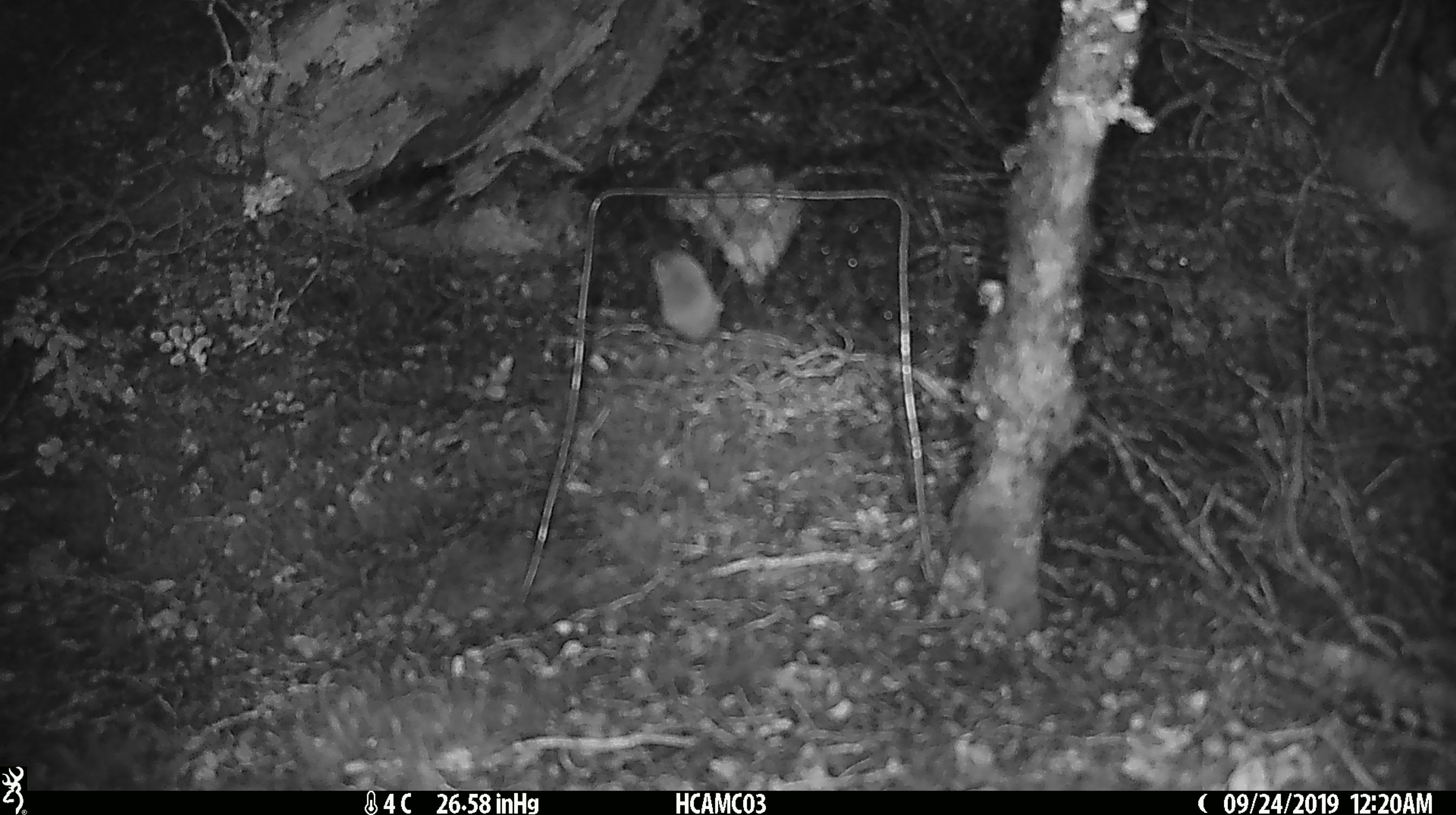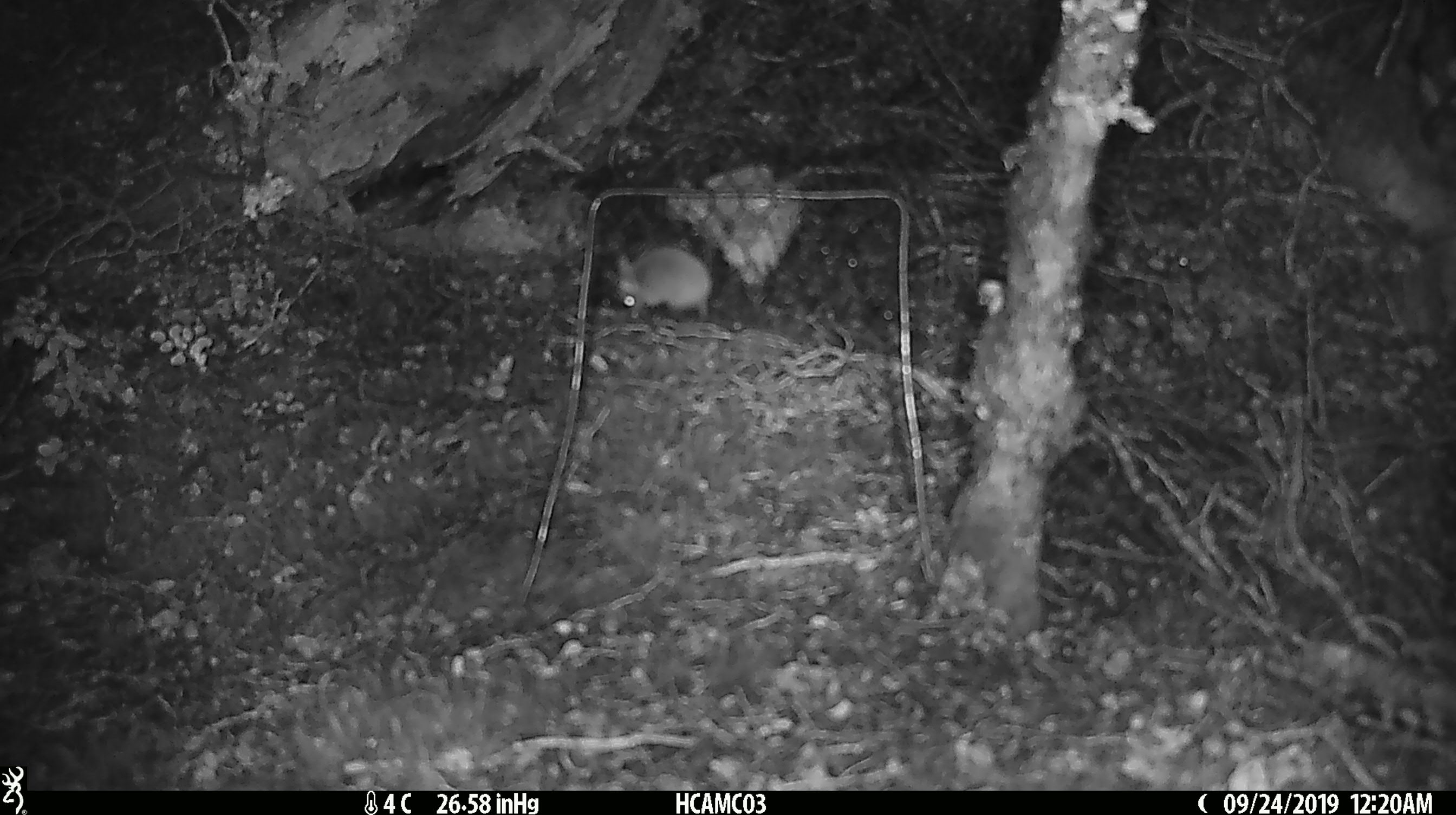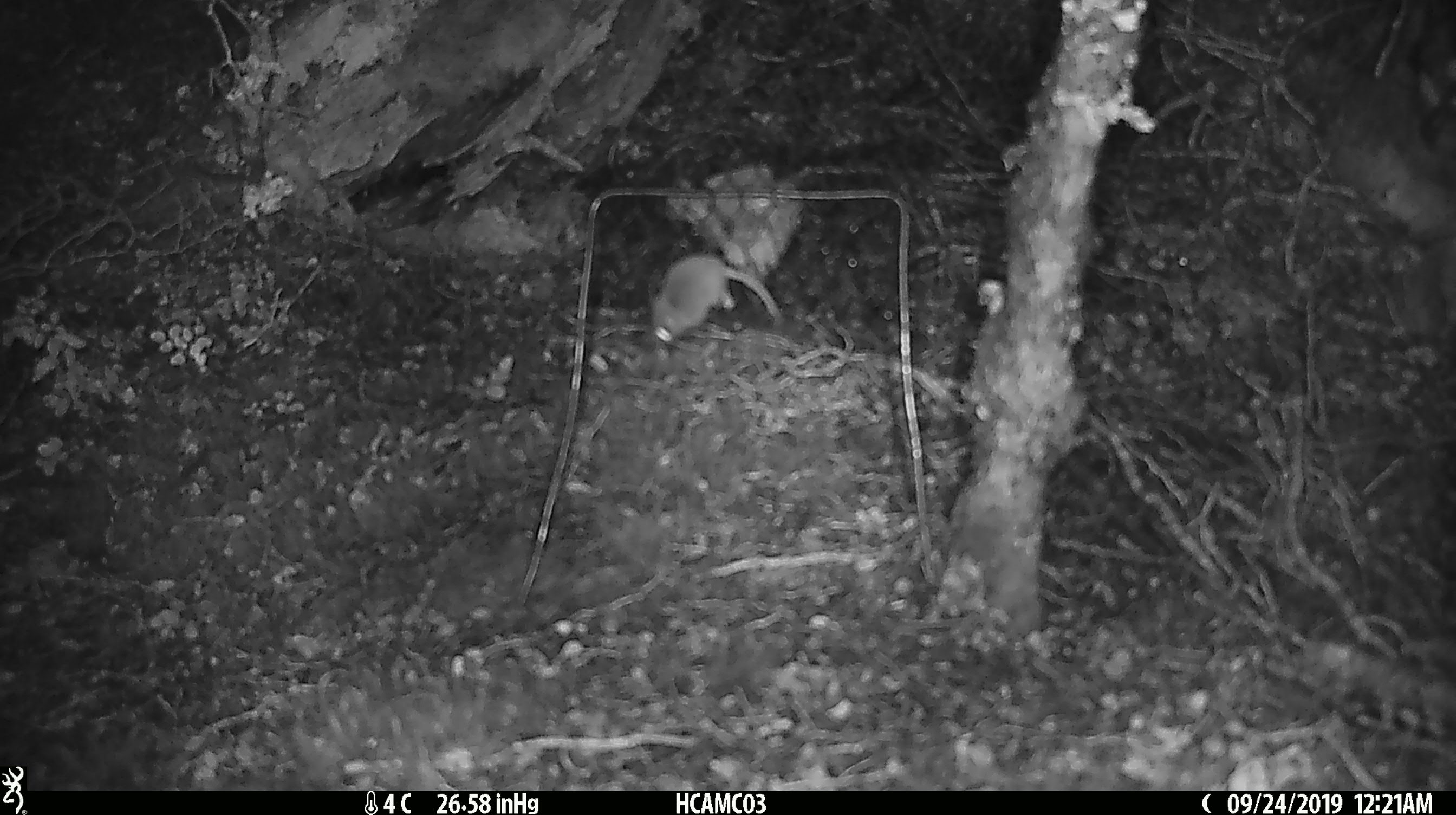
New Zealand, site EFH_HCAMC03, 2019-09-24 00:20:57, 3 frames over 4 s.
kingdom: Animalia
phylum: Chordata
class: Mammalia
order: Rodentia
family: Muridae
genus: Mus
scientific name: Mus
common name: mouse